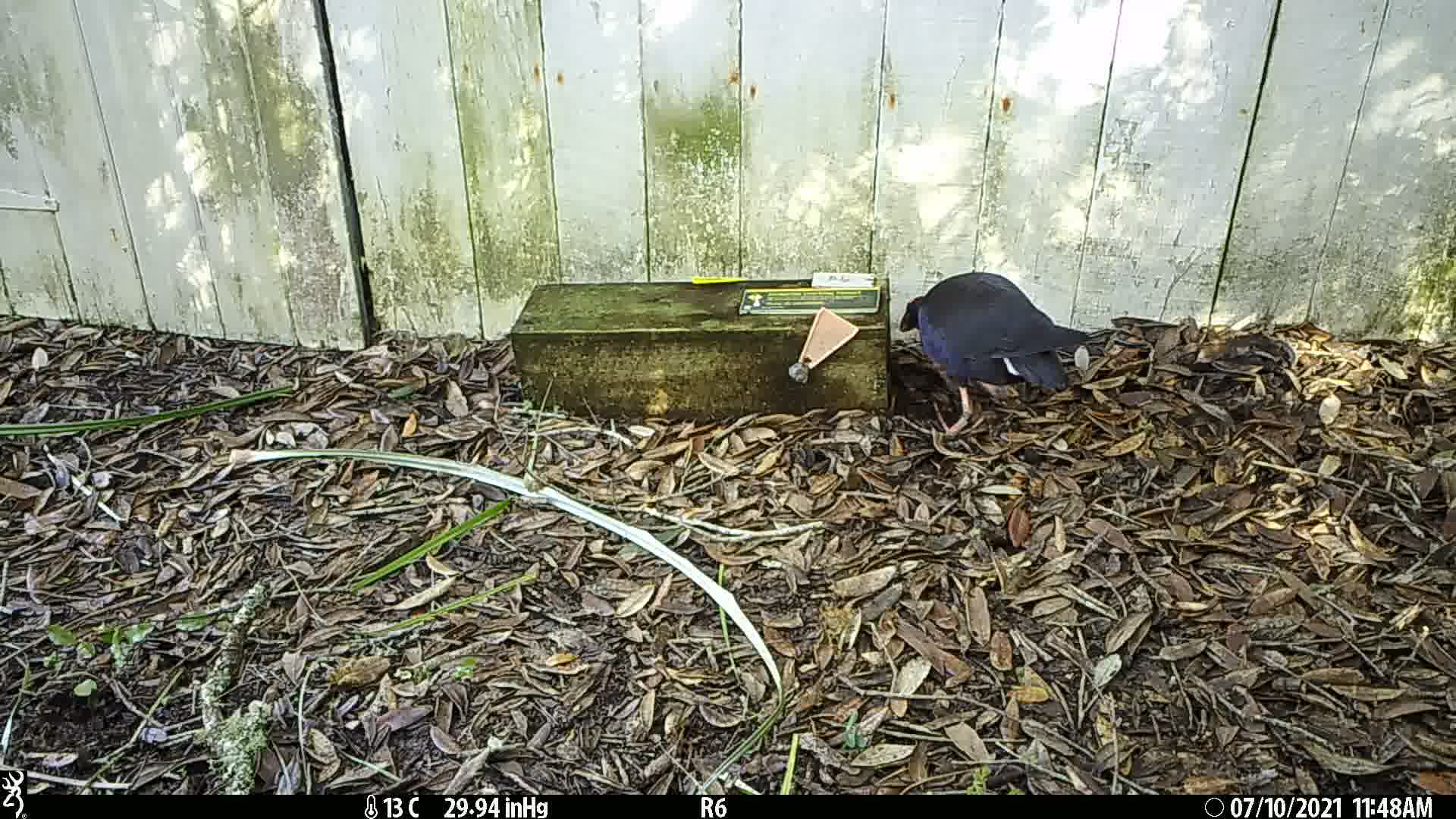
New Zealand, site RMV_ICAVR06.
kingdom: Animalia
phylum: Chordata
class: Aves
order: Gruiformes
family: Rallidae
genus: Porphyrio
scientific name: Porphyrio melanotus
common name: australasian swamphen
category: pukeko